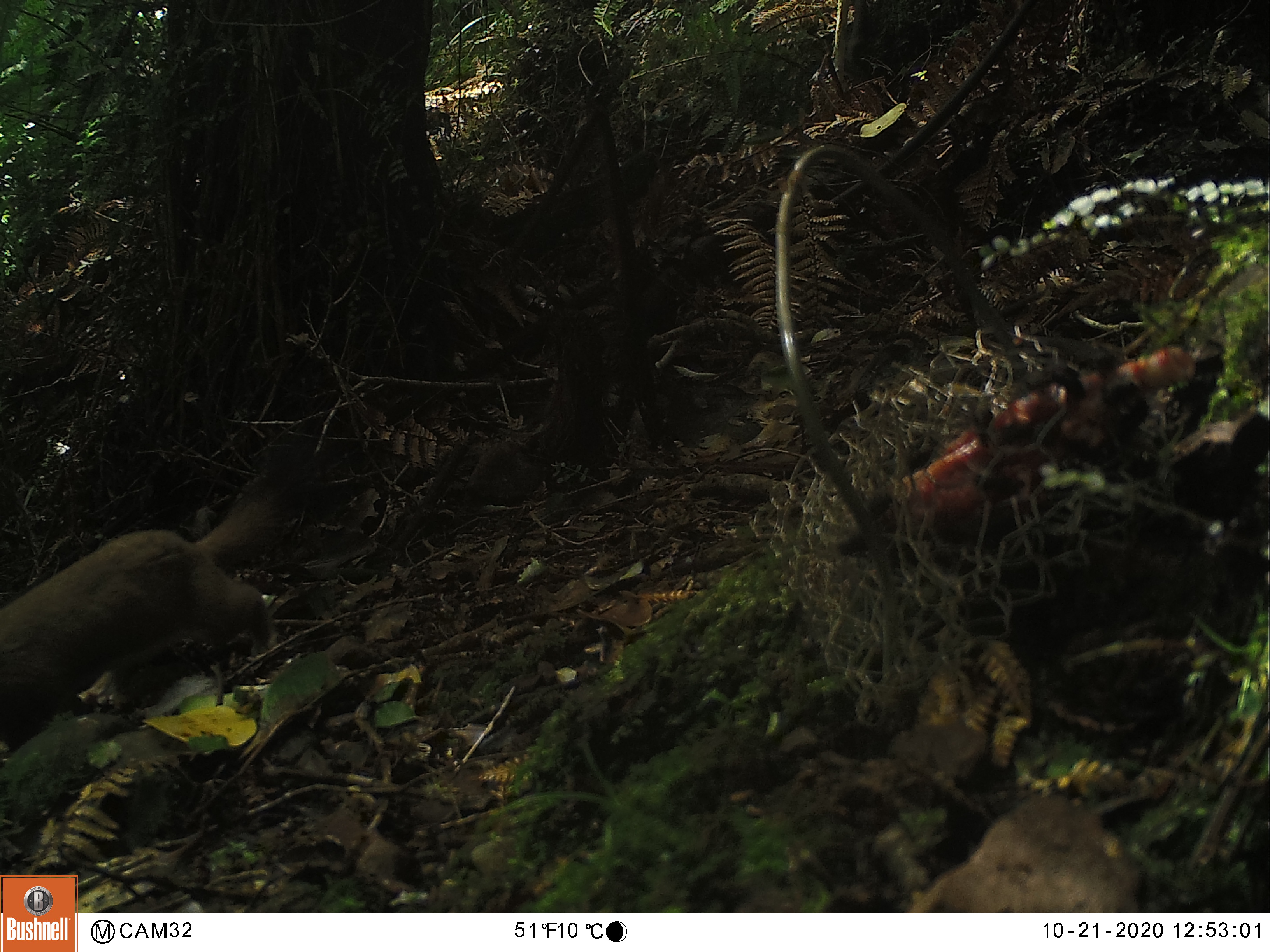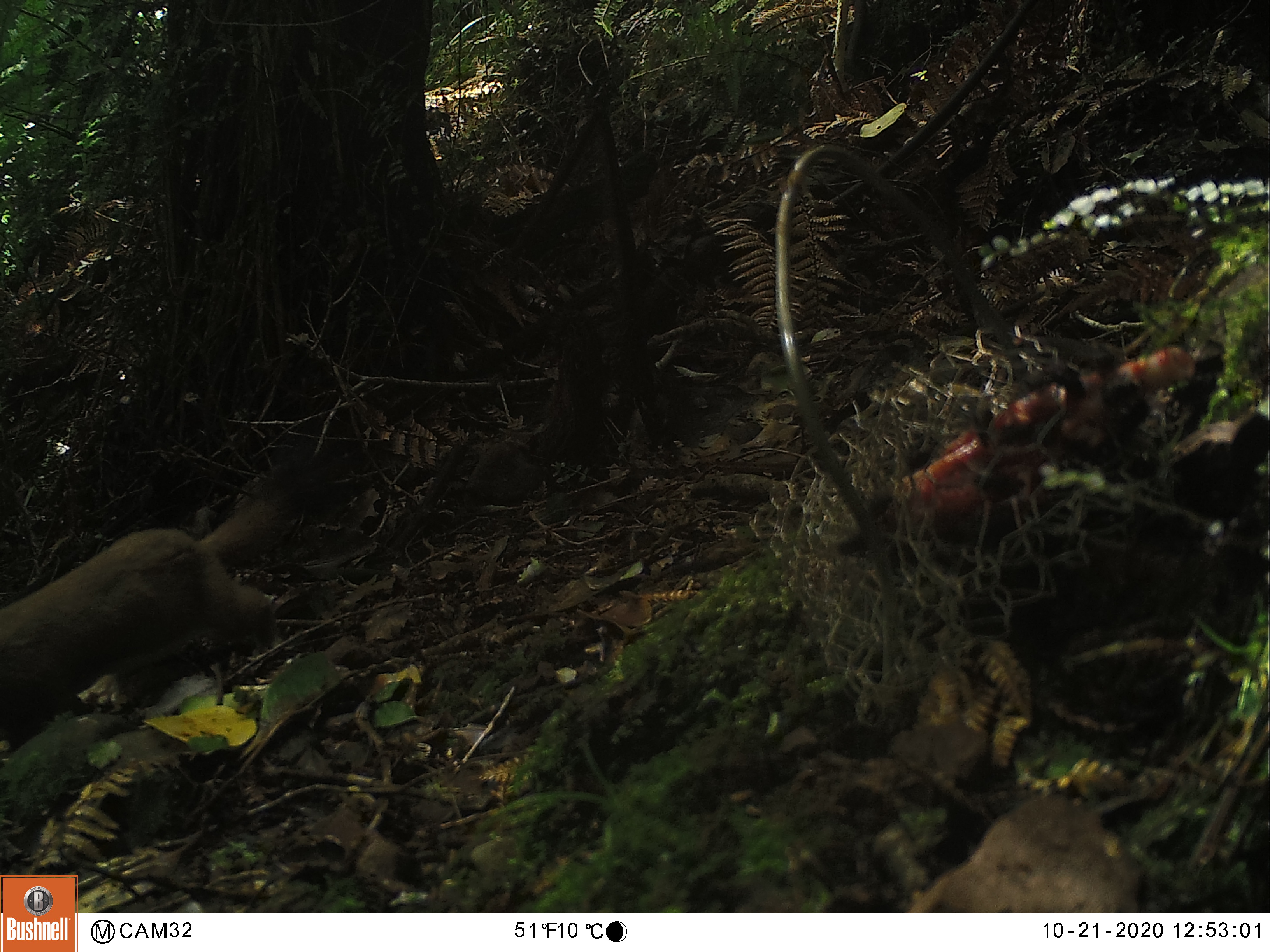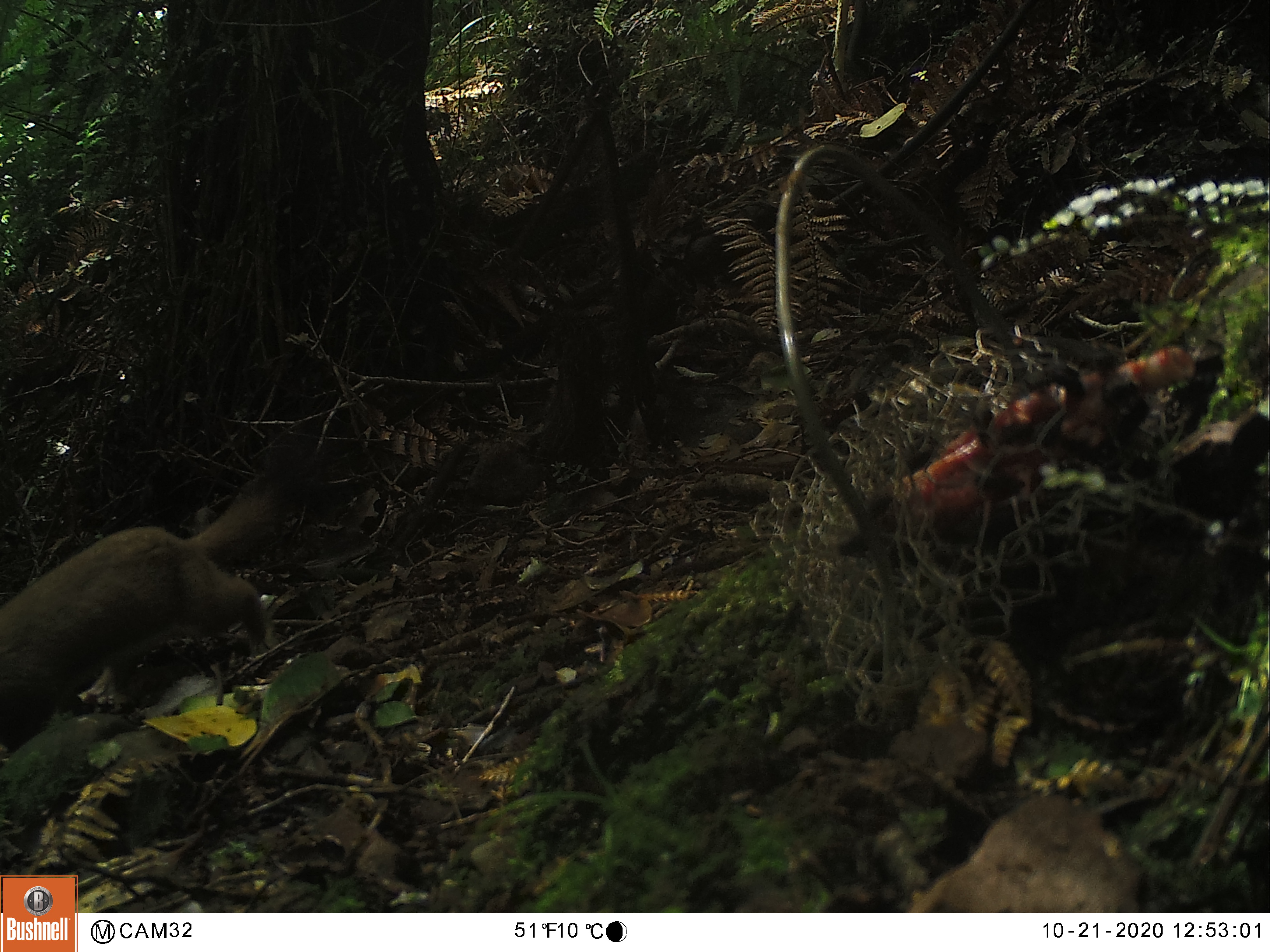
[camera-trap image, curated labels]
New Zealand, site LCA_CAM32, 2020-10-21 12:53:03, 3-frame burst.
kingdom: Animalia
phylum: Chordata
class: Mammalia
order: Carnivora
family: Mustelidae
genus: Mustela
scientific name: Mustela erminea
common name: stoat